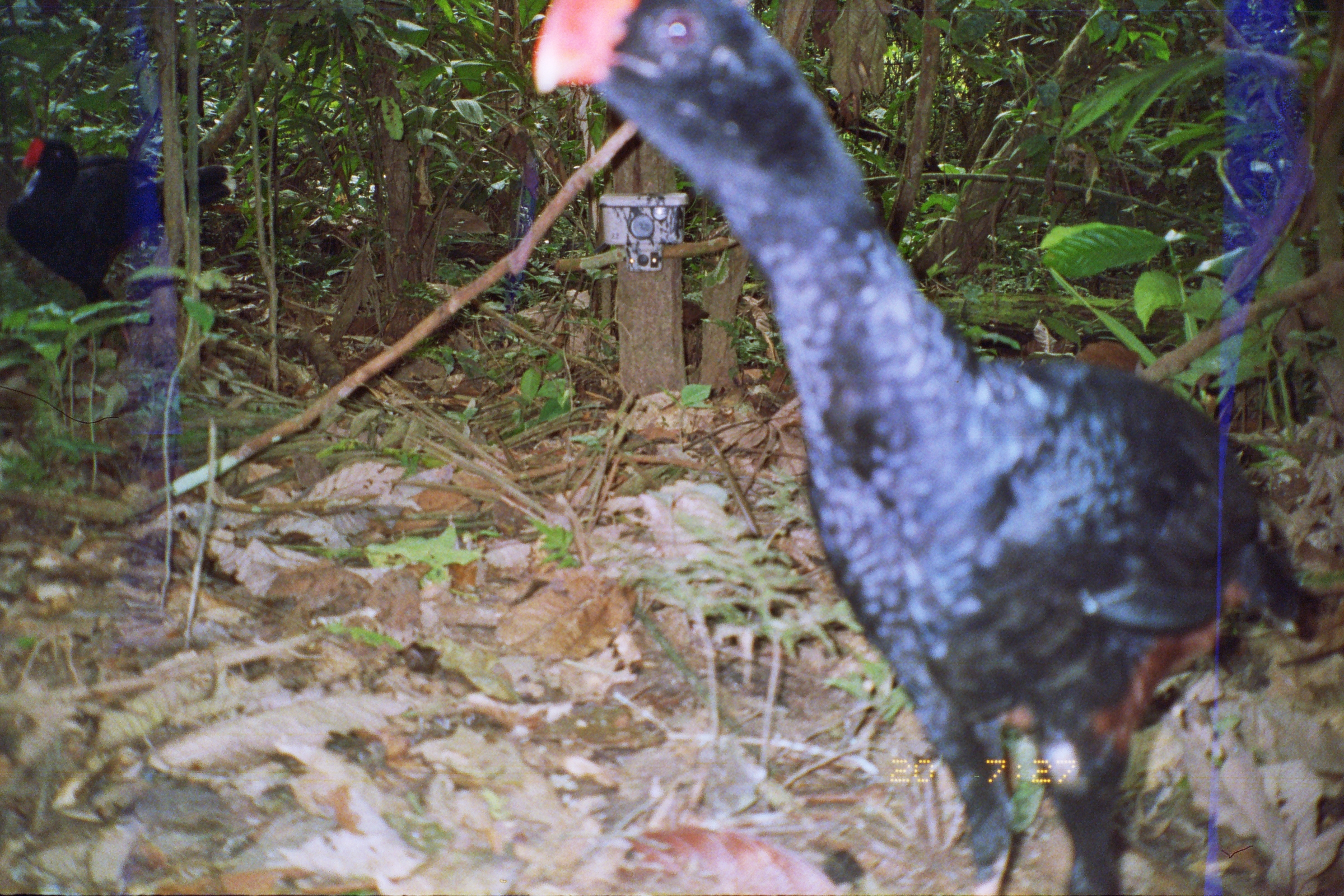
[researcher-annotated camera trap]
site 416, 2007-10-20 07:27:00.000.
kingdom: Animalia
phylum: Chordata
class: Aves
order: Galliformes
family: Cracidae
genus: Mitu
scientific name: Mitu tuberosum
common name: razor-billed curassow